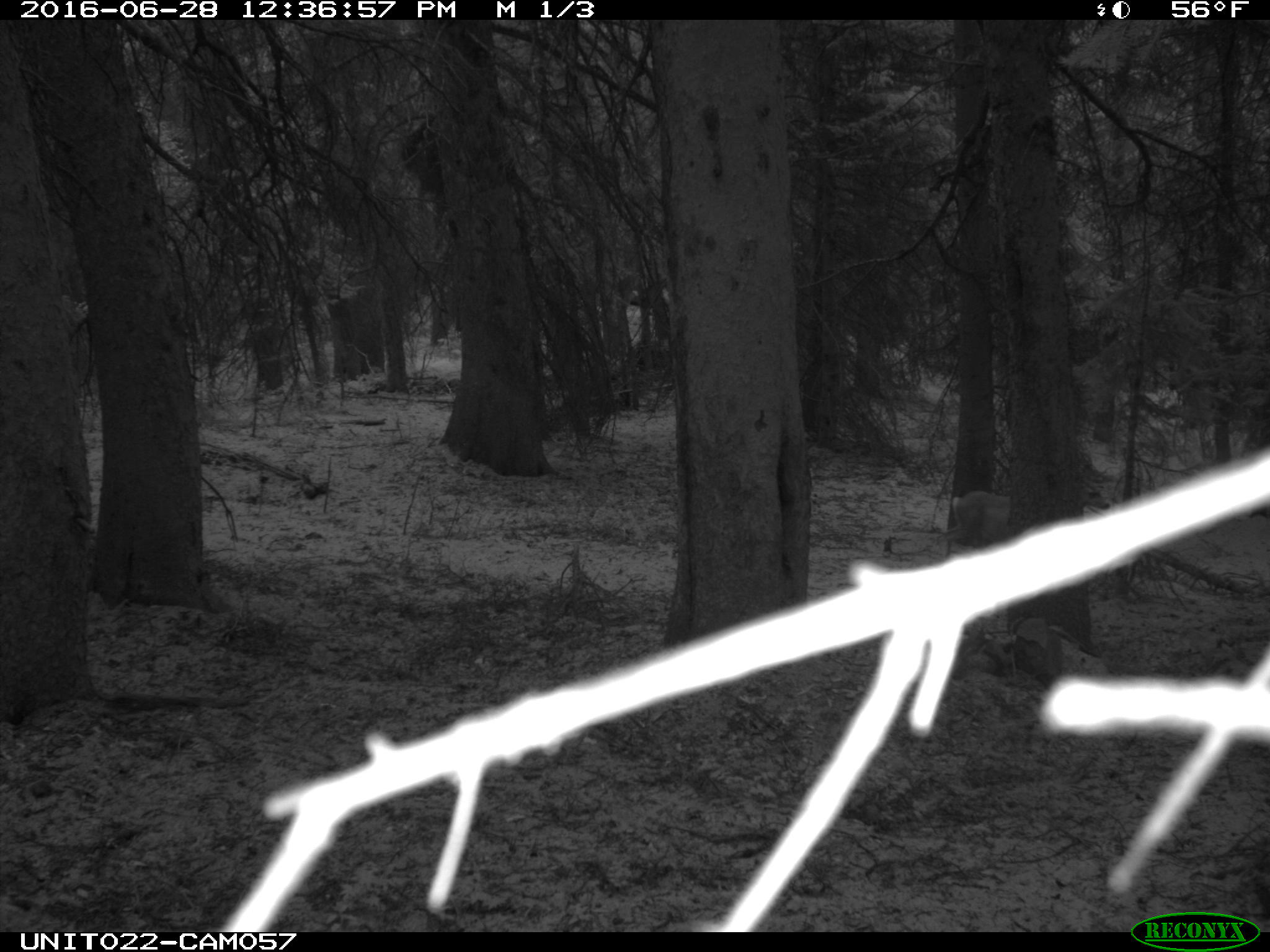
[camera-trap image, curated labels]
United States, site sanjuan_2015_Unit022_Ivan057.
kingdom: Animalia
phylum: Chordata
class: Mammalia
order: Artiodactyla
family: Cervidae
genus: Odocoileus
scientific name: Odocoileus hemionus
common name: mule deer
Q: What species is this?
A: Odocoileus hemionus (mule deer).